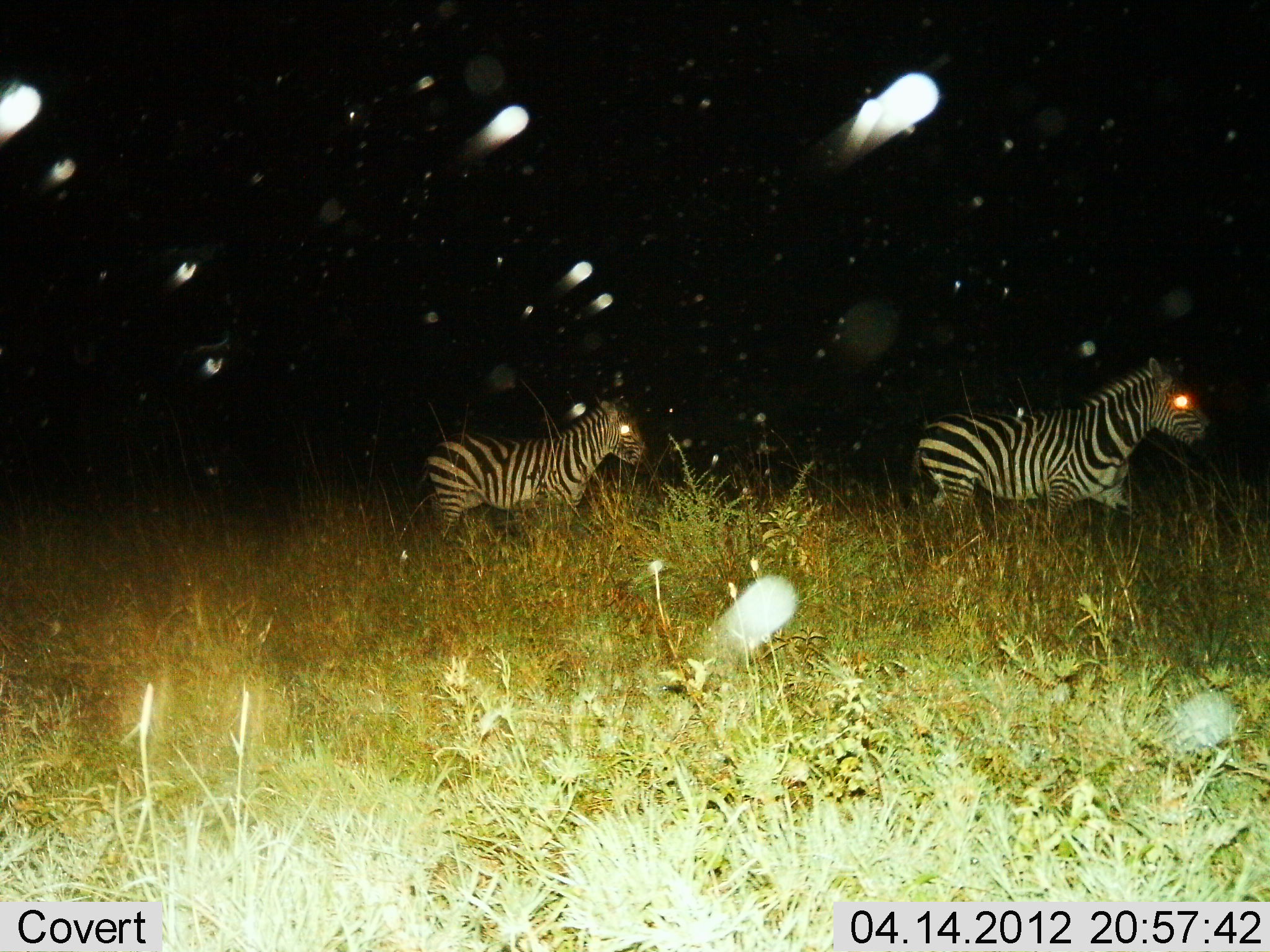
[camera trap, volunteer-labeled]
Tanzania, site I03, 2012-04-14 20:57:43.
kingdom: Animalia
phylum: Chordata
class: Mammalia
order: Perissodactyla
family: Equidae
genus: Equus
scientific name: Equus quagga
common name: plains zebra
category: zebra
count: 2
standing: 12%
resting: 0%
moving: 88%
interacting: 0%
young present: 0%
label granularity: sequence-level